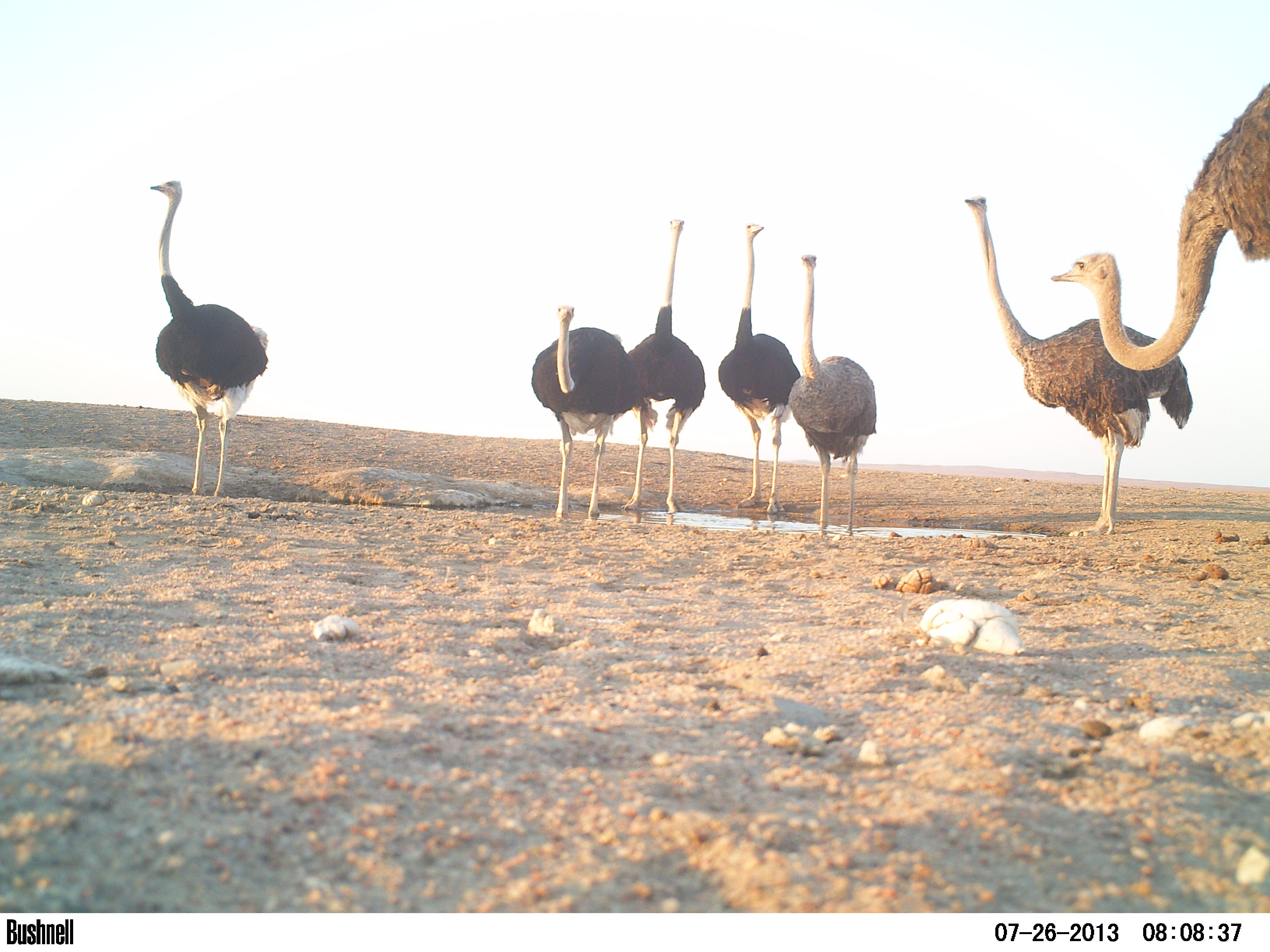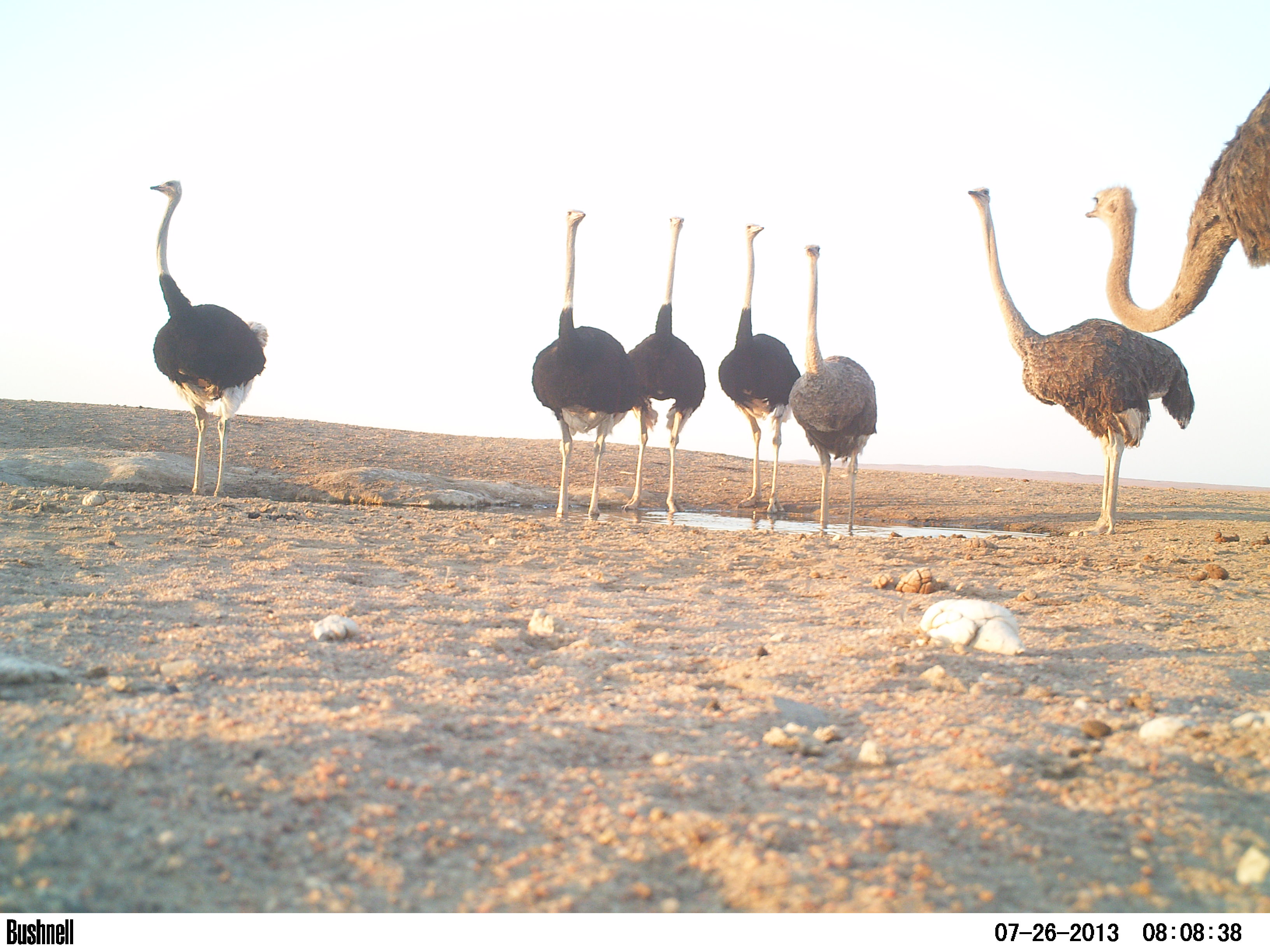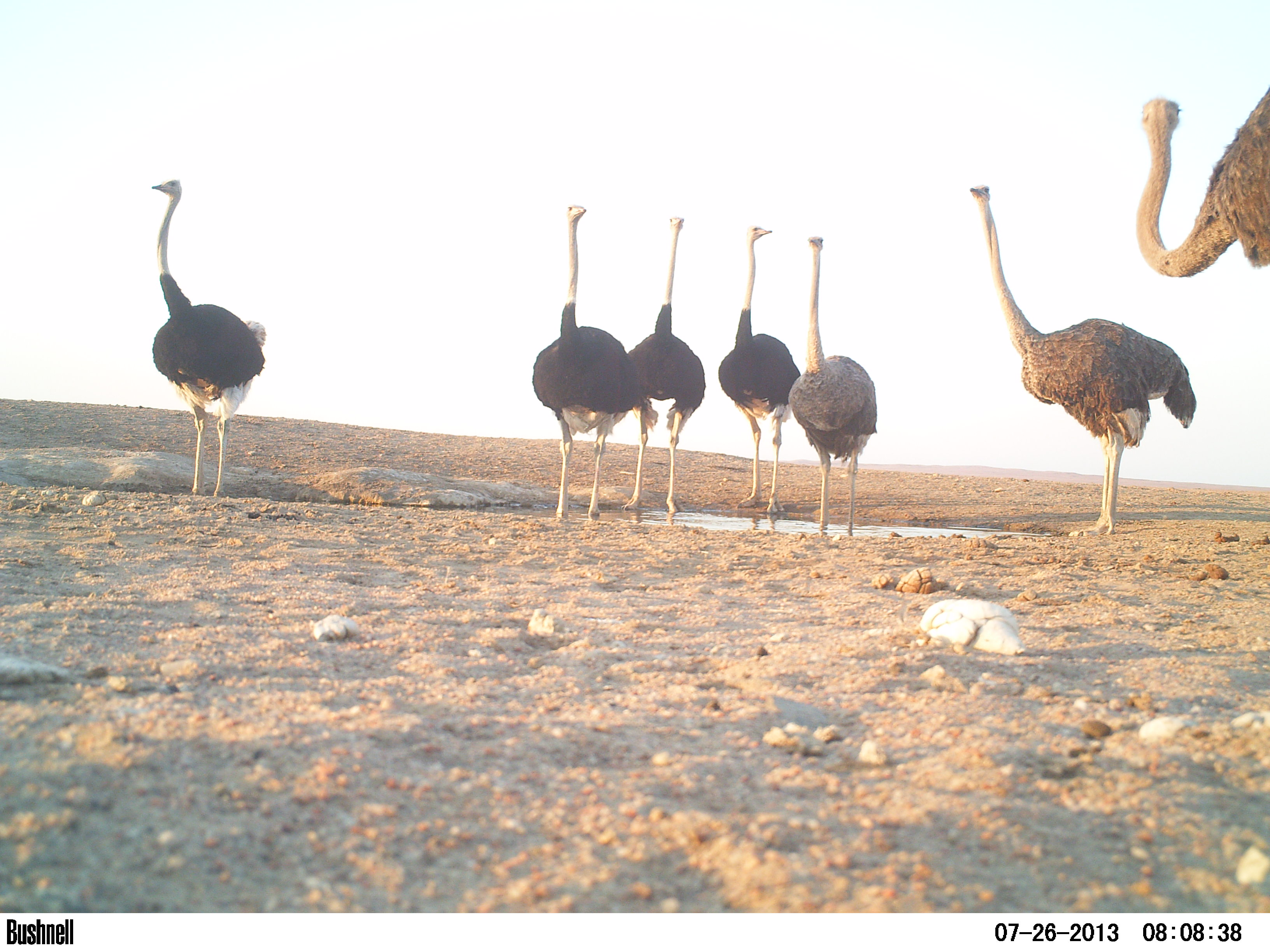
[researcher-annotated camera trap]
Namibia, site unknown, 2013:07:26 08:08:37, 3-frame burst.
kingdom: Animalia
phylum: Chordata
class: Aves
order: Struthioniformes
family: Struthionidae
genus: Struthio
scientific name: Struthio camelus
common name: common ostrich